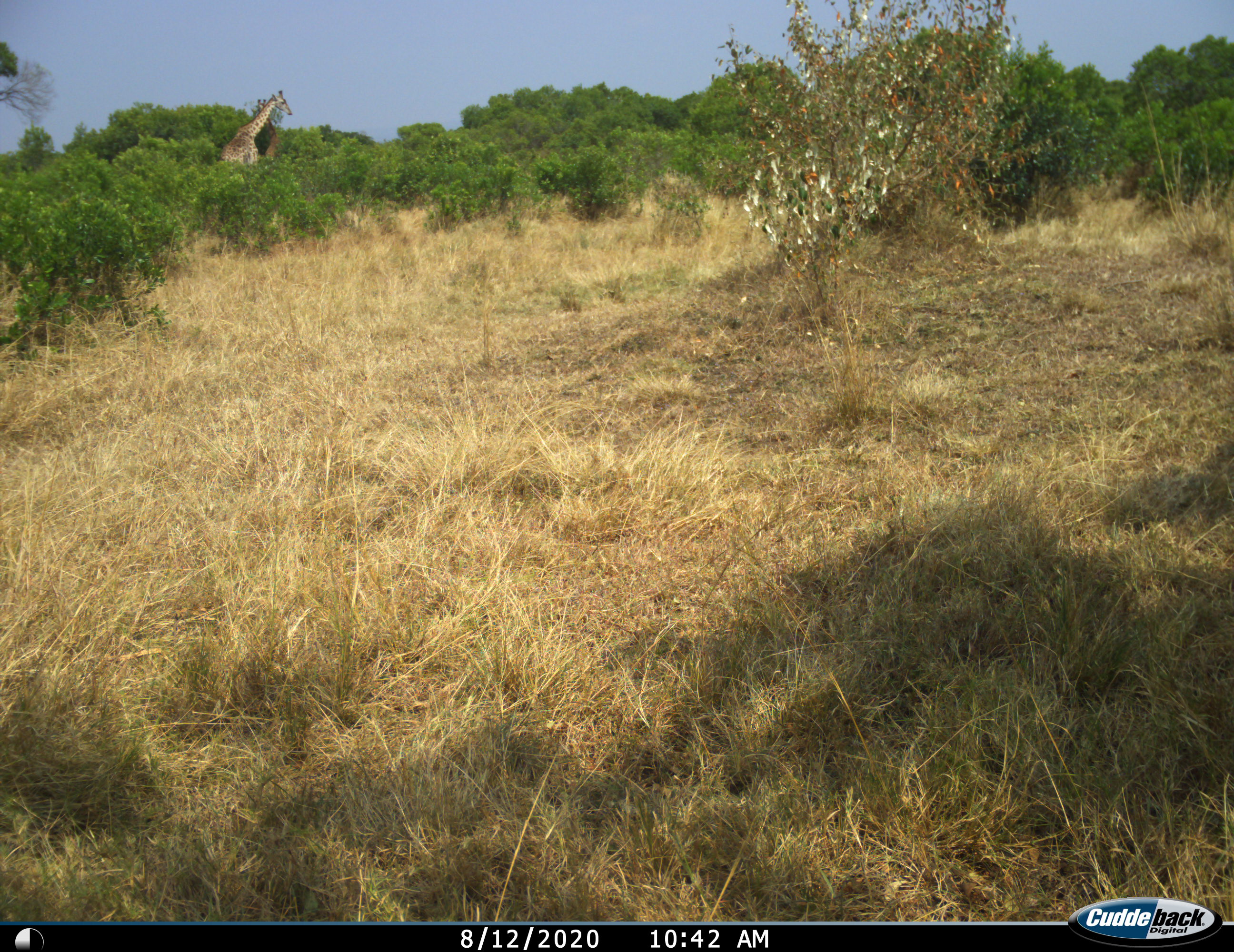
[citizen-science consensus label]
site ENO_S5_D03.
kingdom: Animalia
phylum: Chordata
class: Mammalia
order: Artiodactyla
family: Giraffidae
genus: Giraffa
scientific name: Giraffa camelopardalis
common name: giraffe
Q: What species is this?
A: Giraffe (Giraffa camelopardalis).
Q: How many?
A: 2.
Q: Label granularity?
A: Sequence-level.